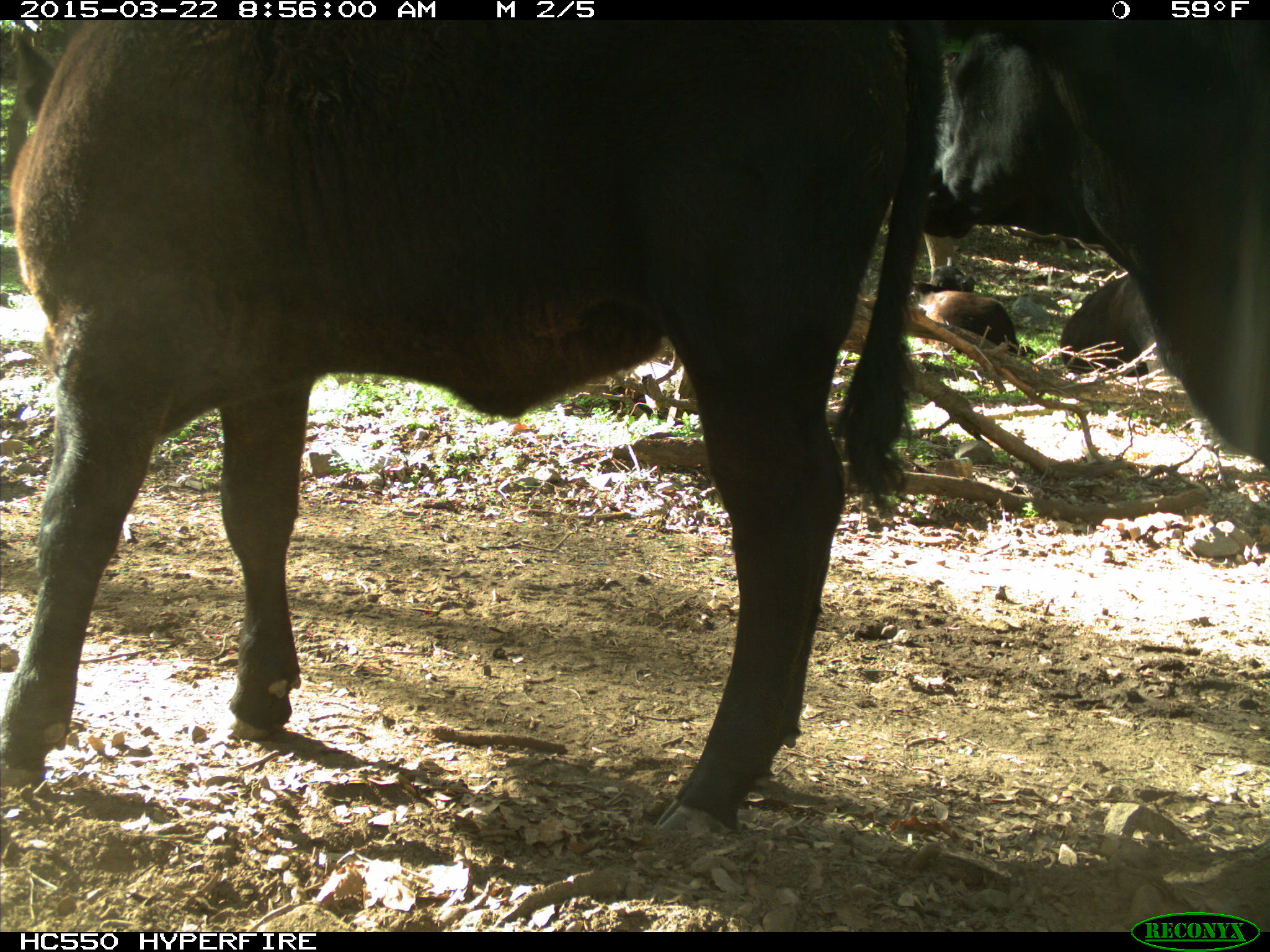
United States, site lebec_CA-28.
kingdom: Animalia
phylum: Chordata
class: Mammalia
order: Artiodactyla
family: Bovidae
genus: Bos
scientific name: Bos taurus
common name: domestic cow